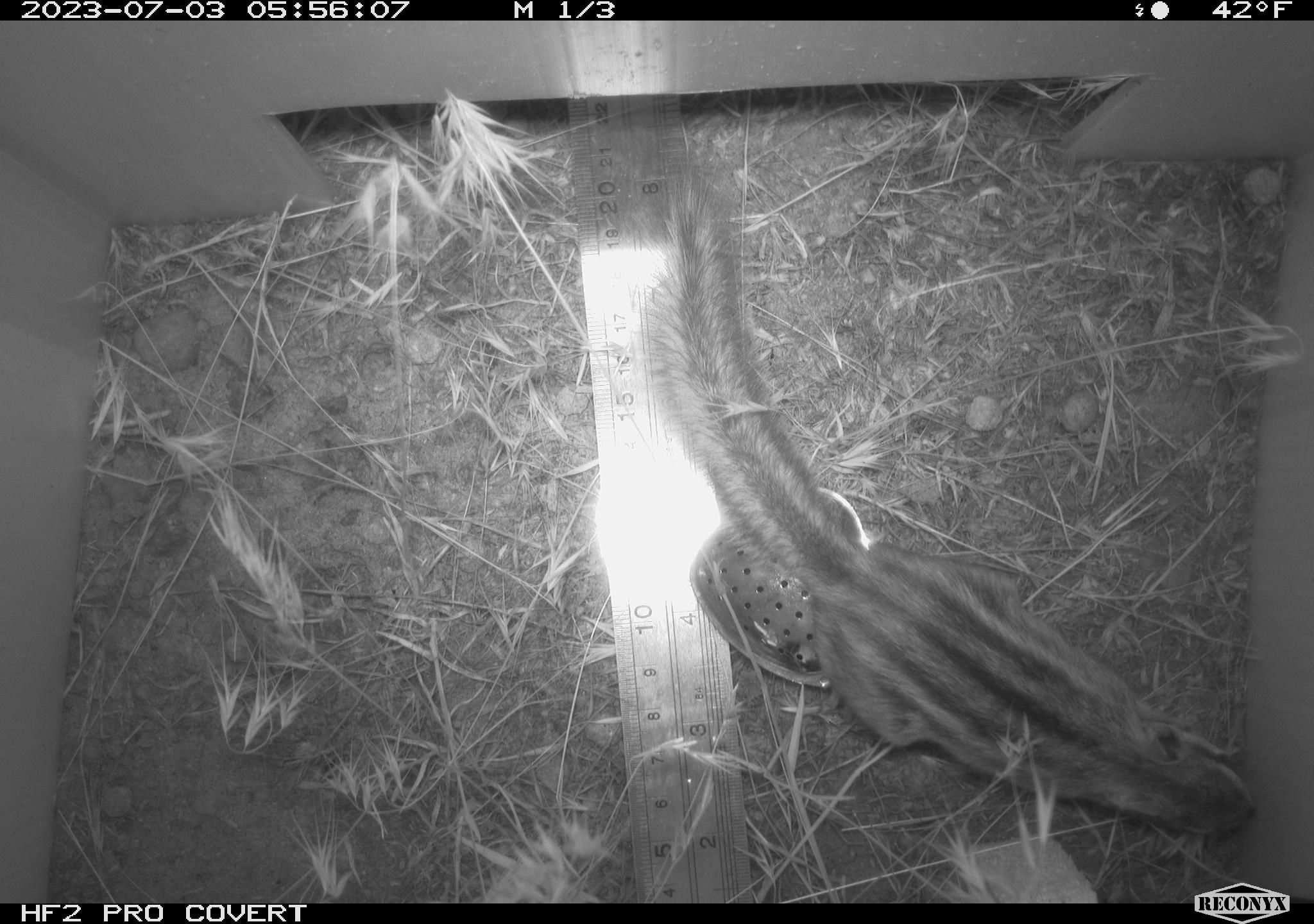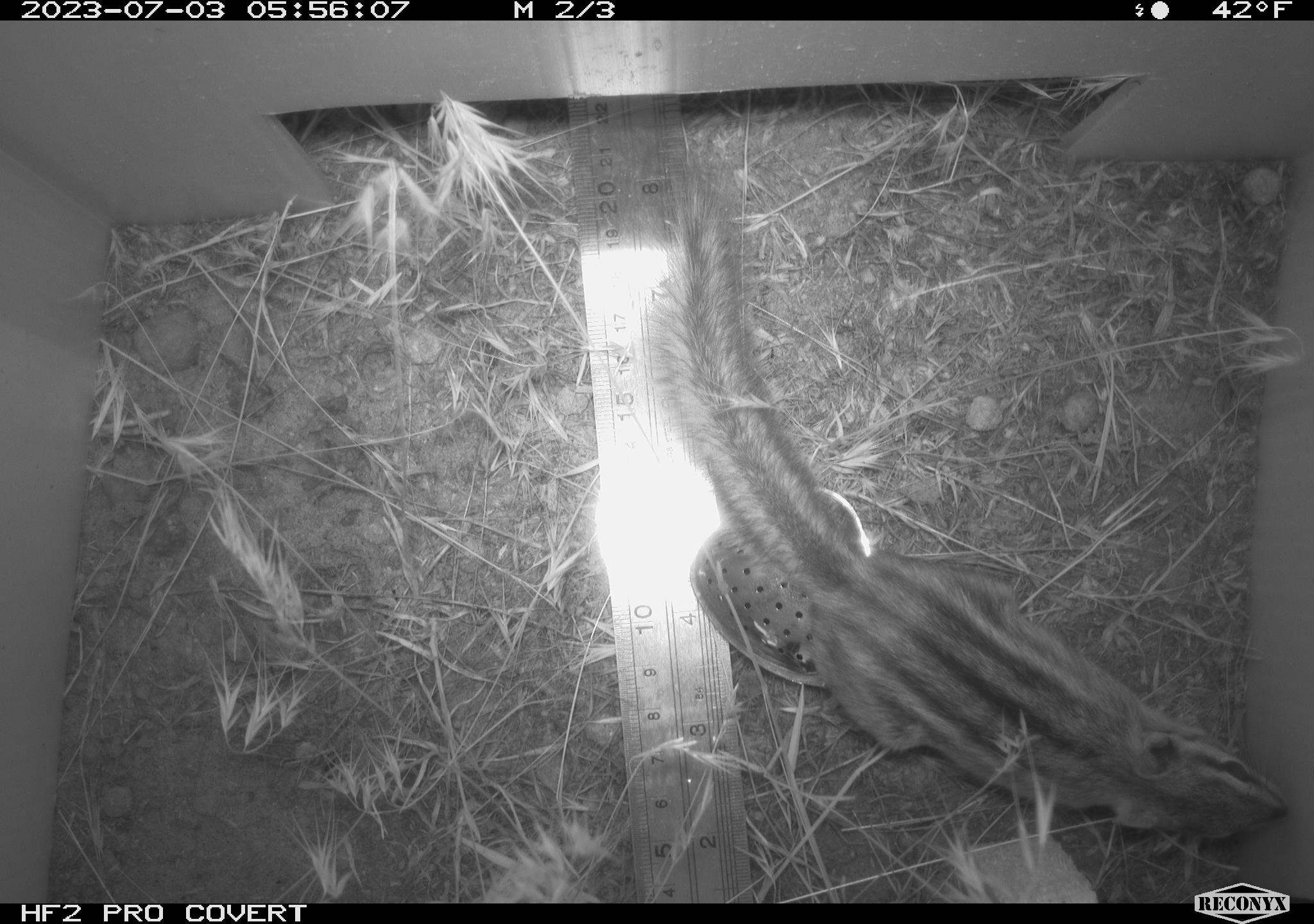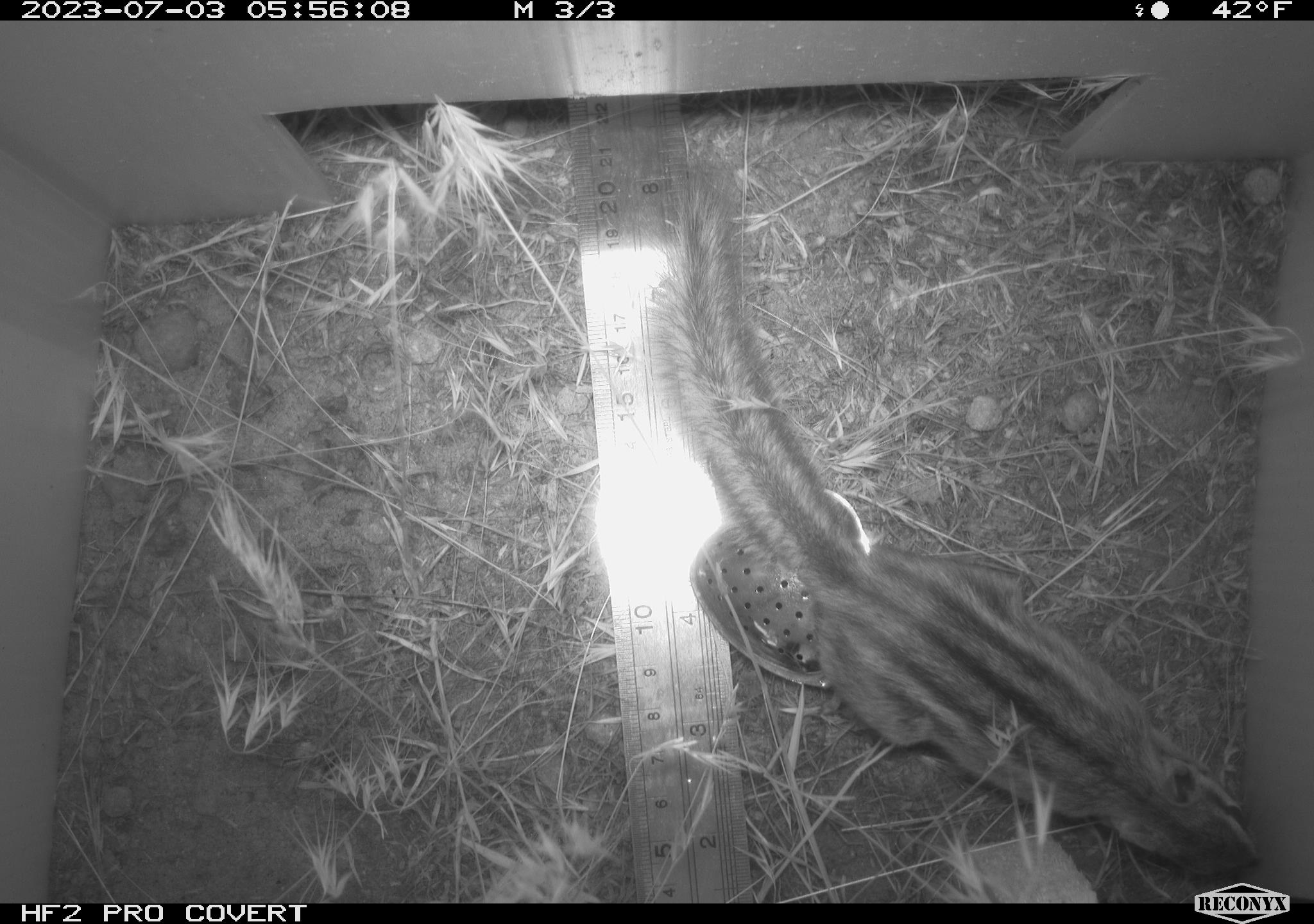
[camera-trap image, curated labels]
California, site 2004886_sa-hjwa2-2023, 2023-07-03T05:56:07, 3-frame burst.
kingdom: Animalia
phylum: Chordata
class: Mammalia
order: Rodentia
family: Sciuridae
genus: Neotamias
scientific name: Neotamias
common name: western chipmunks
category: neotamias species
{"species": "neotamias species (western chipmunks) (Neotamias)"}